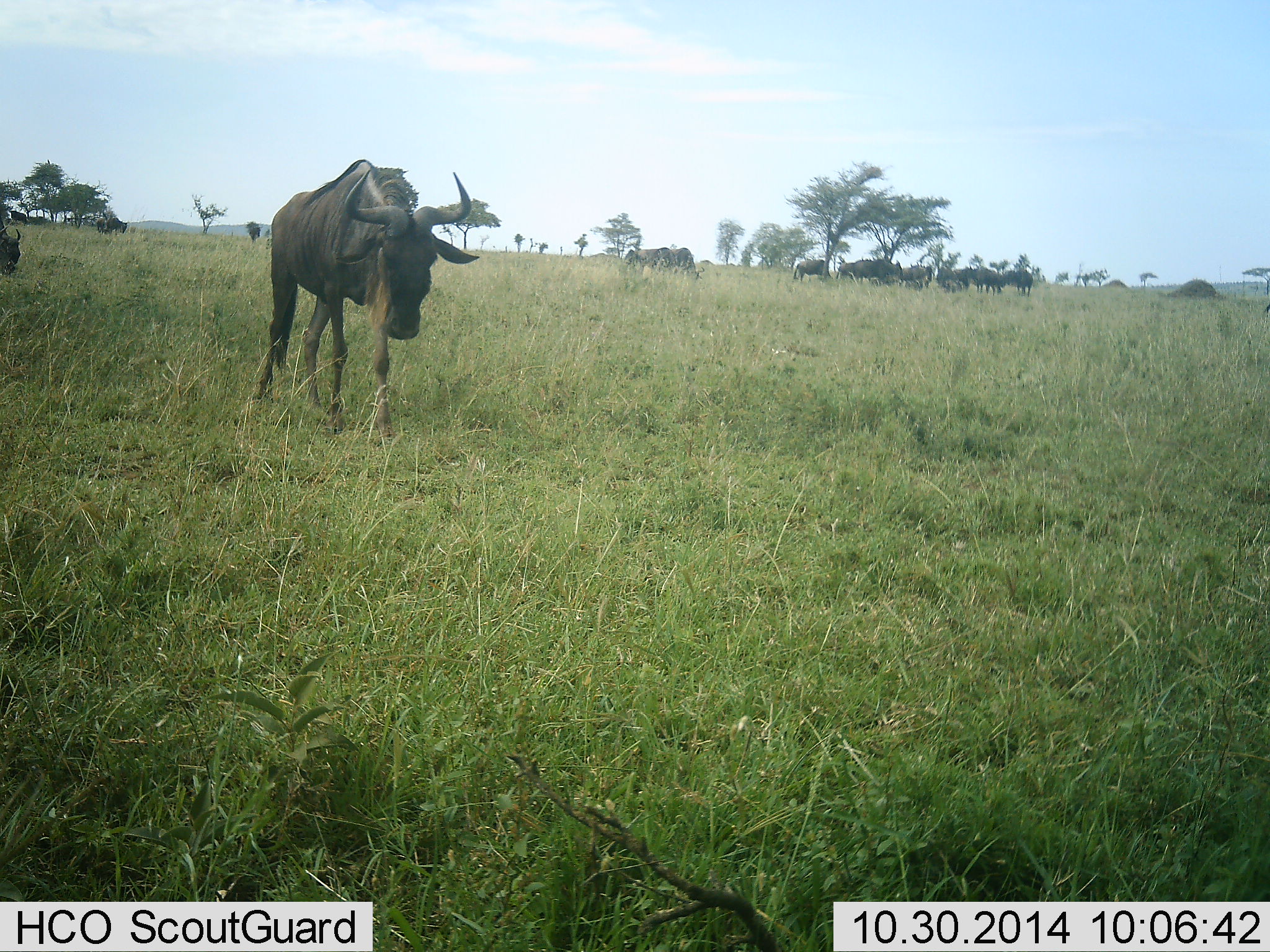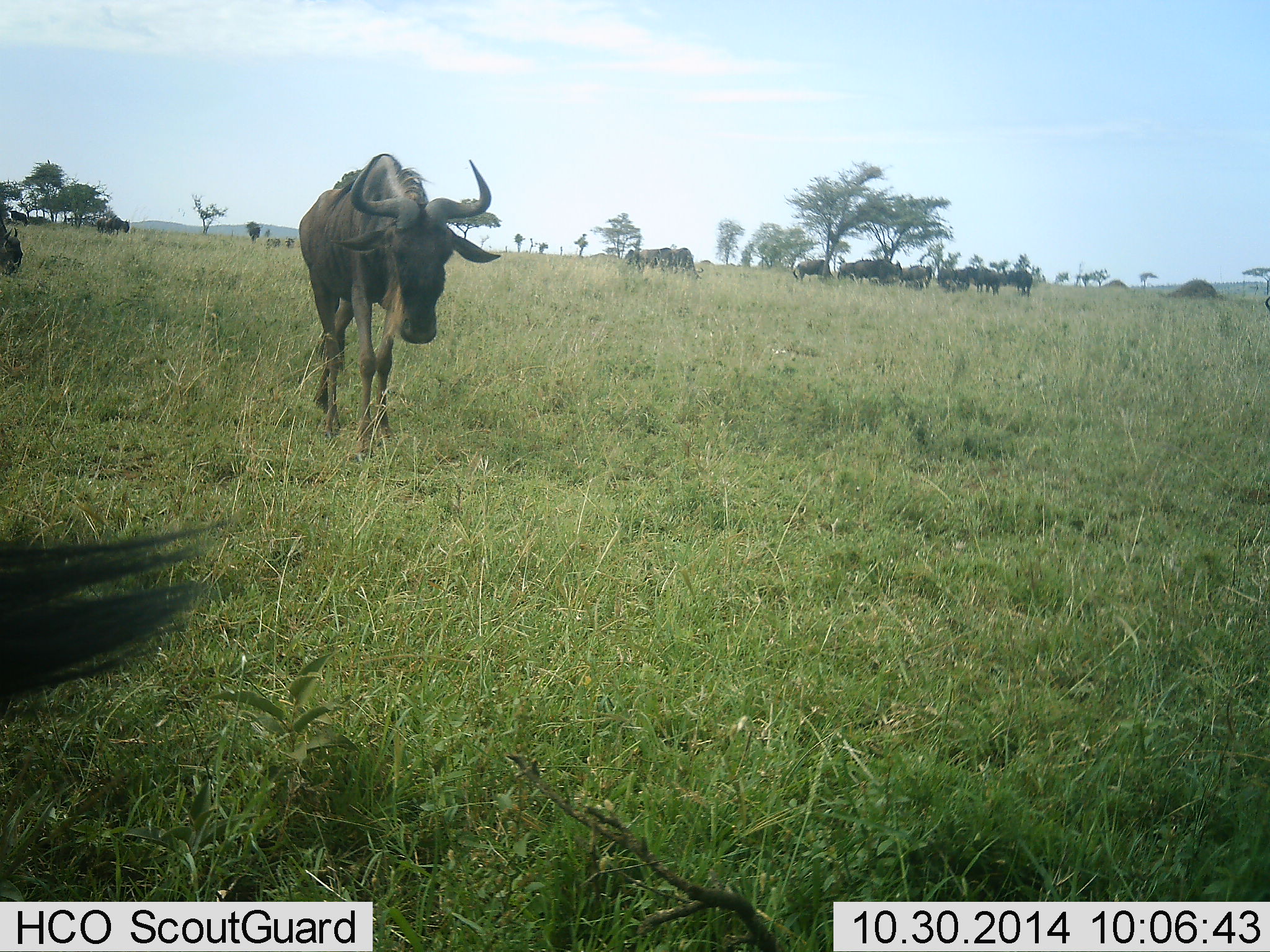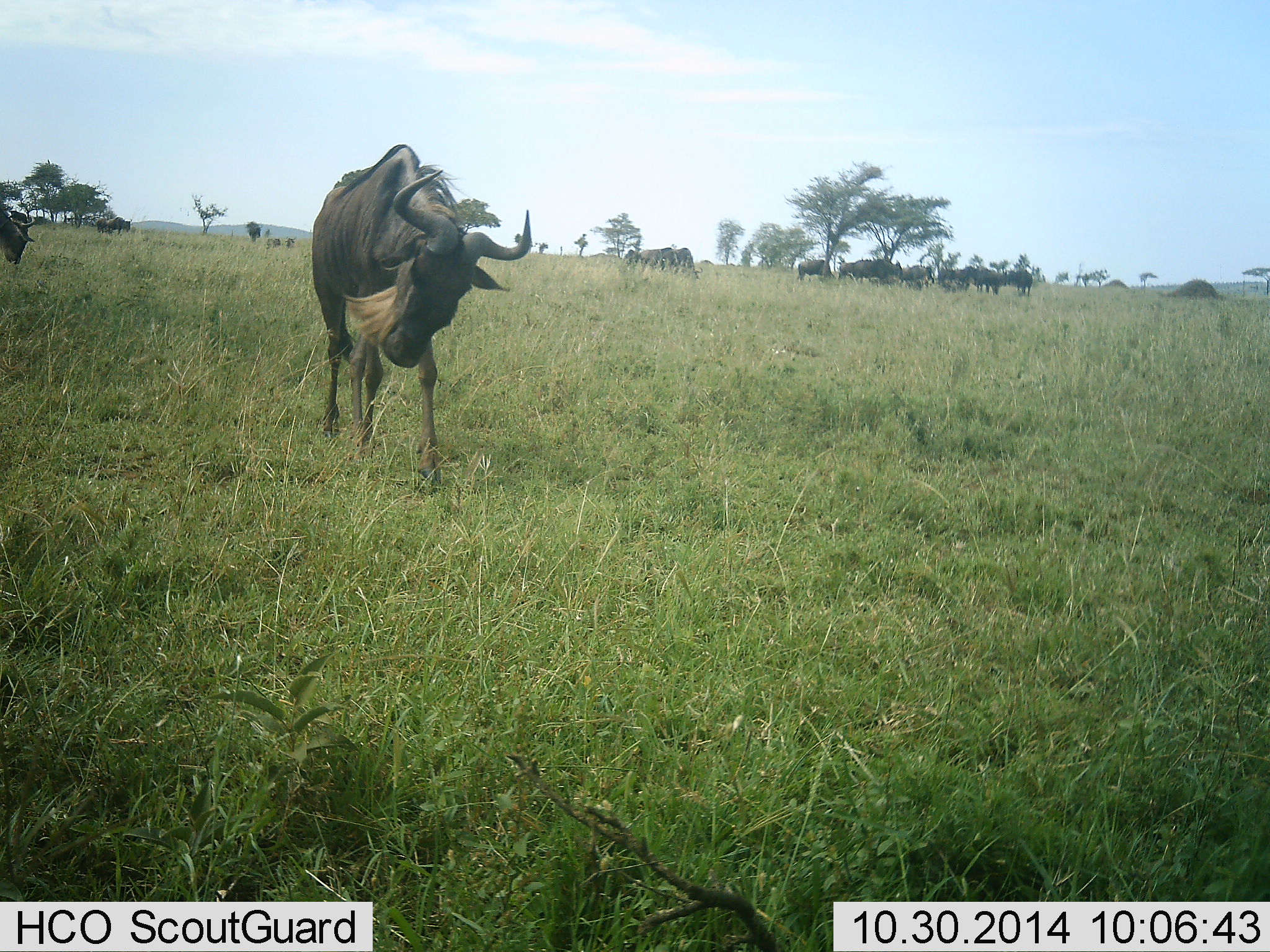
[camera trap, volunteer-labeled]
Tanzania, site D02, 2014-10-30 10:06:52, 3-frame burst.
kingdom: Animalia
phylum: Chordata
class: Mammalia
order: Artiodactyla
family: Bovidae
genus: Connochaetes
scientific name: Connochaetes taurinus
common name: blue wildebeest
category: wildebeest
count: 11-50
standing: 50%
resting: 0%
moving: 90%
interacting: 0%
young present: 0%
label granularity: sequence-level